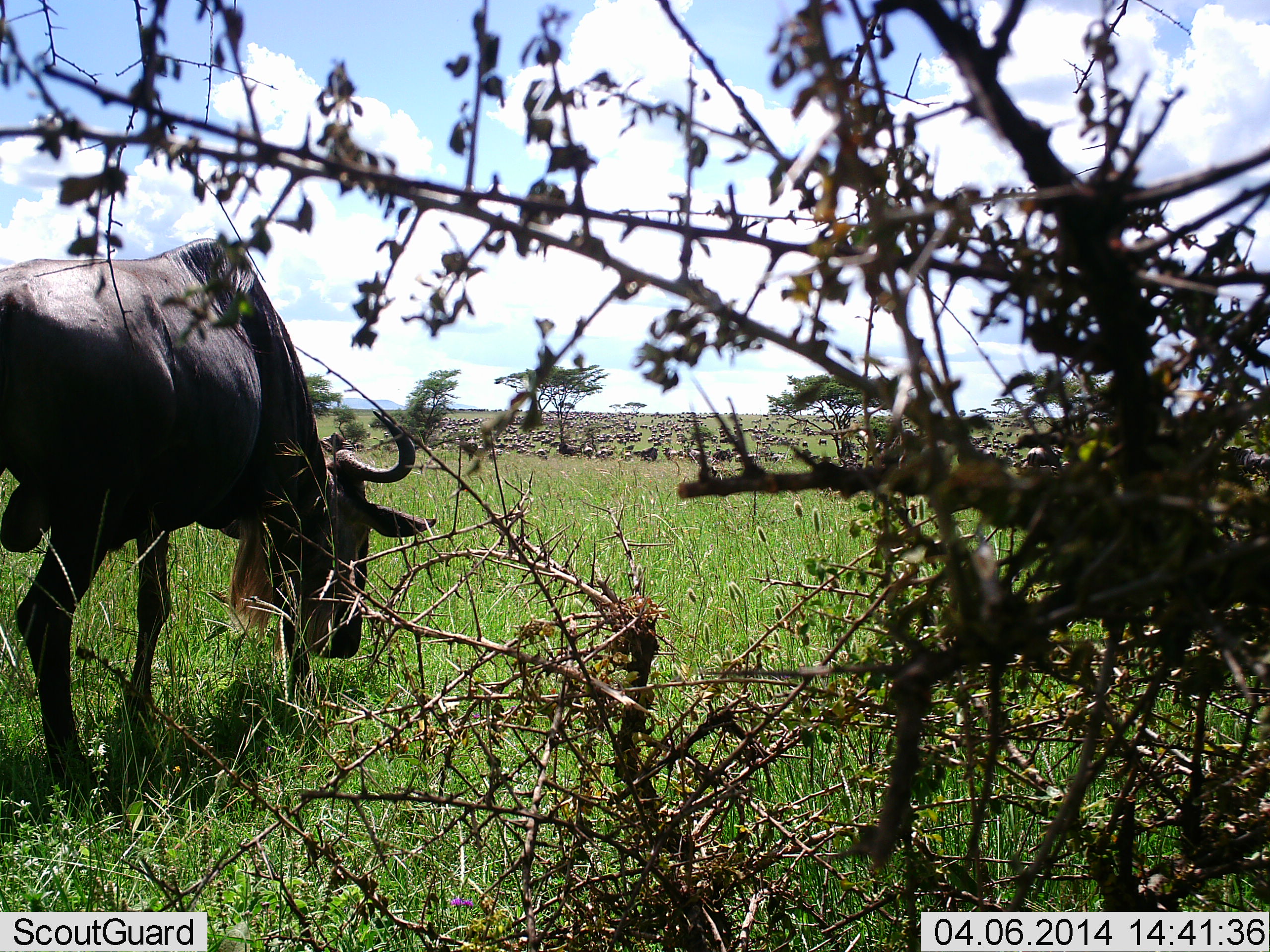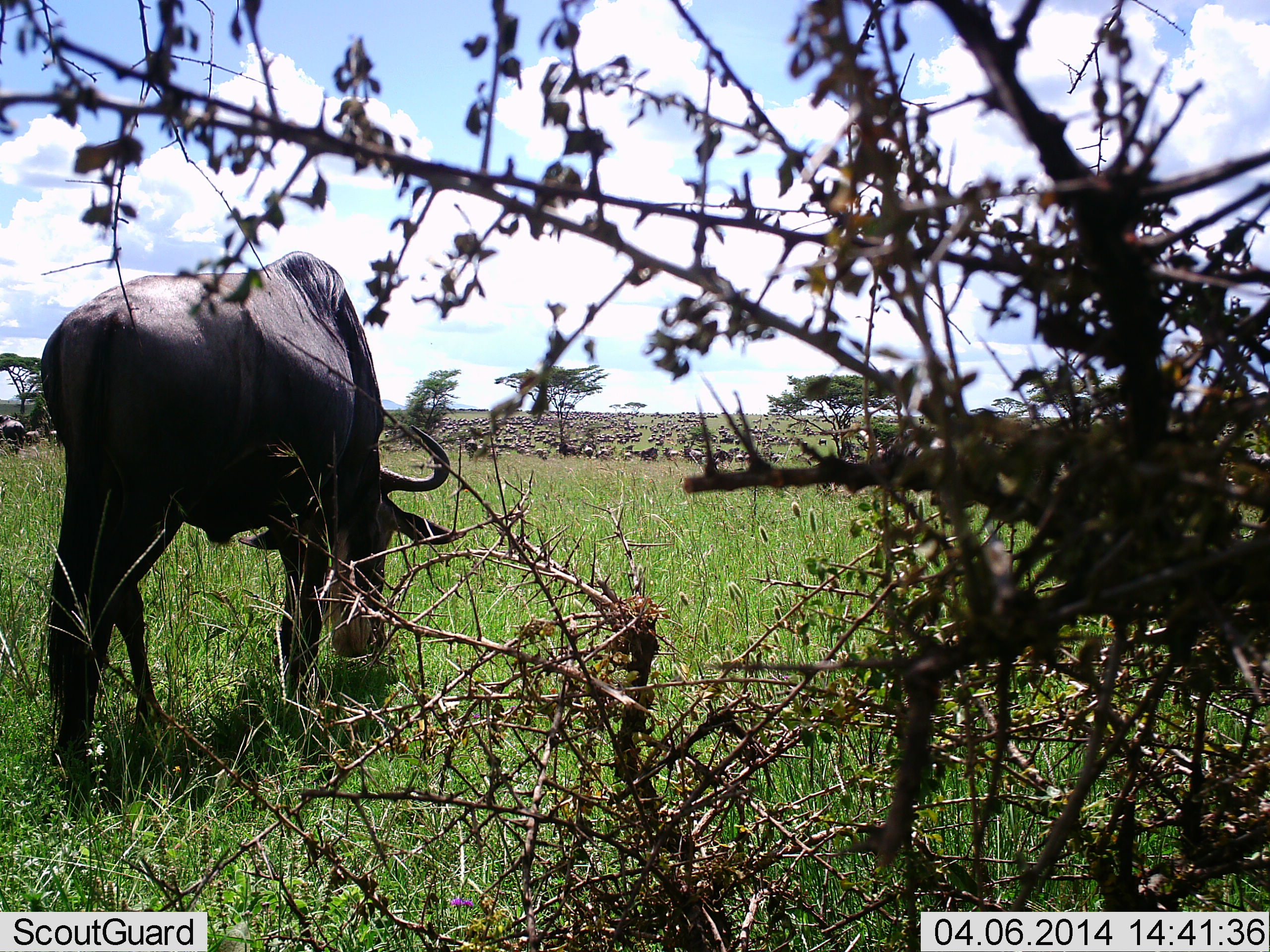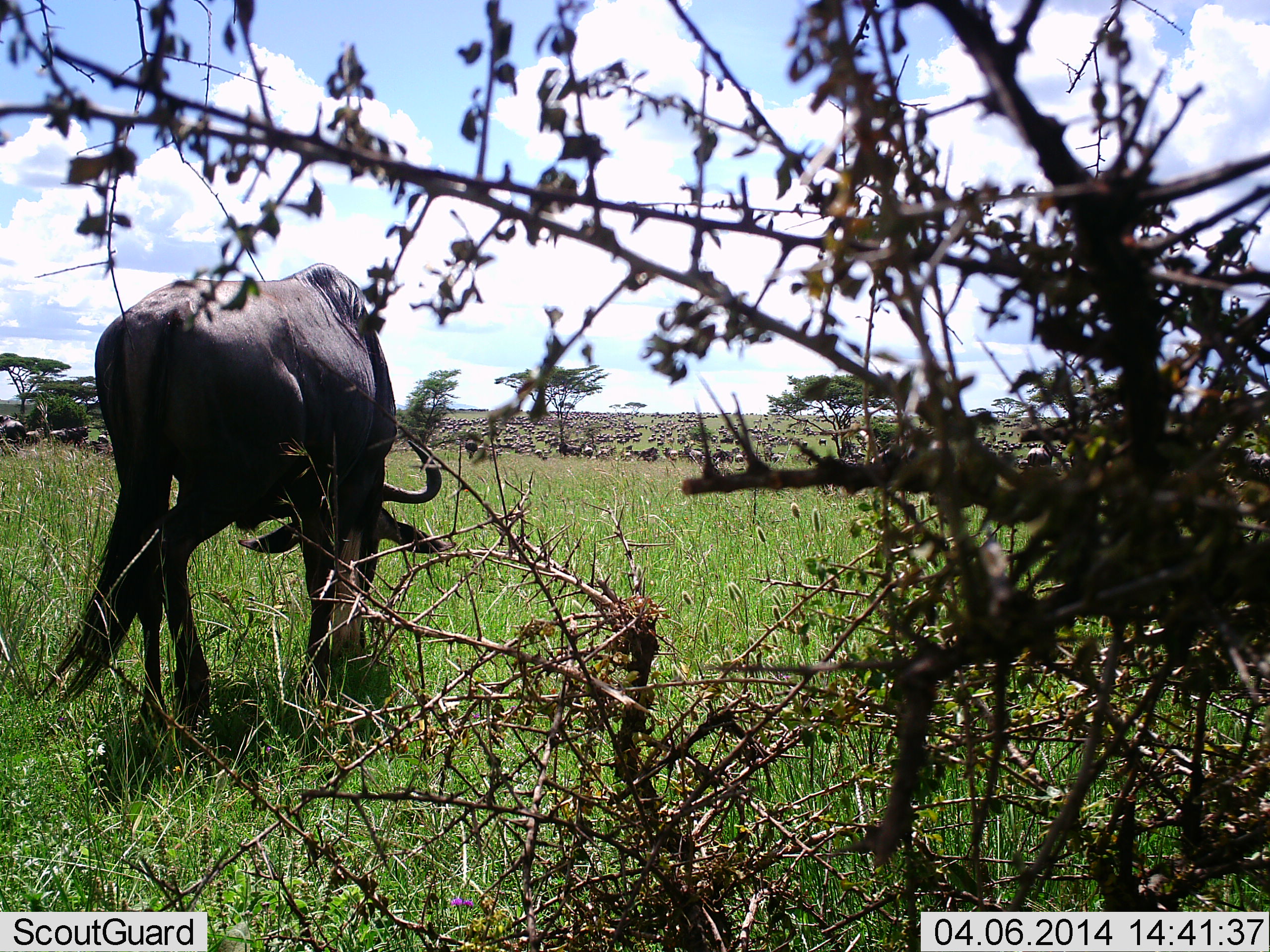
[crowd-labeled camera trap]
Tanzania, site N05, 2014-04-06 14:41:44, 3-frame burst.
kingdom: Animalia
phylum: Chordata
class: Mammalia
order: Artiodactyla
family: Bovidae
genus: Connochaetes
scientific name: Connochaetes taurinus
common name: blue wildebeest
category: wildebeest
Wildebeest (blue wildebeest) (Connochaetes taurinus), count 51+. Behavior (volunteer vote fractions): standing 20%, resting 0%, moving 20%, interacting 10%. Young present (vote fraction): 10%. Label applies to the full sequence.